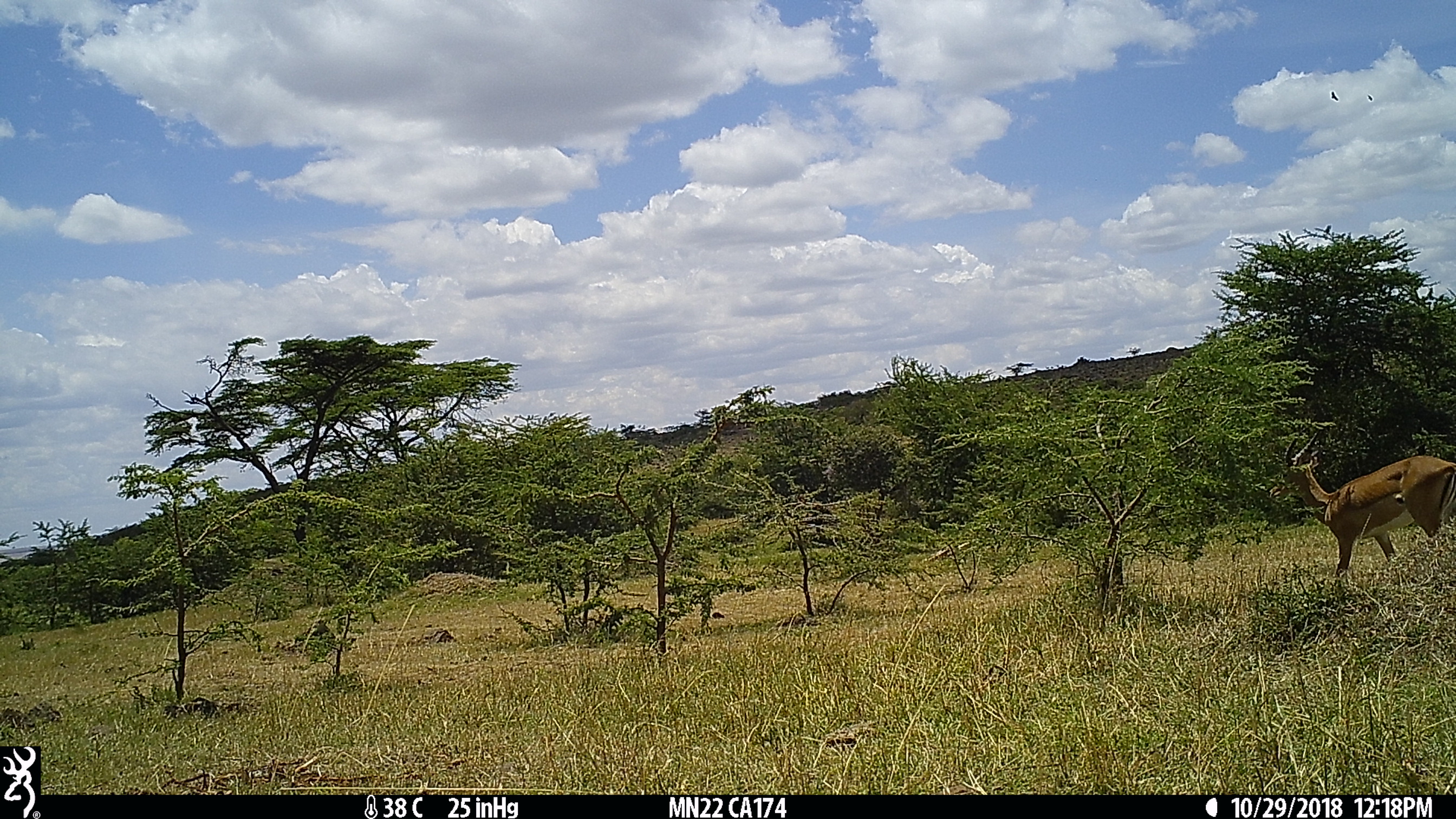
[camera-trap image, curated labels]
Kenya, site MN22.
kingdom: Animalia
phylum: Chordata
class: Mammalia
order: Artiodactyla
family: Bovidae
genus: Aepyceros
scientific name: Aepyceros melampus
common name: impala